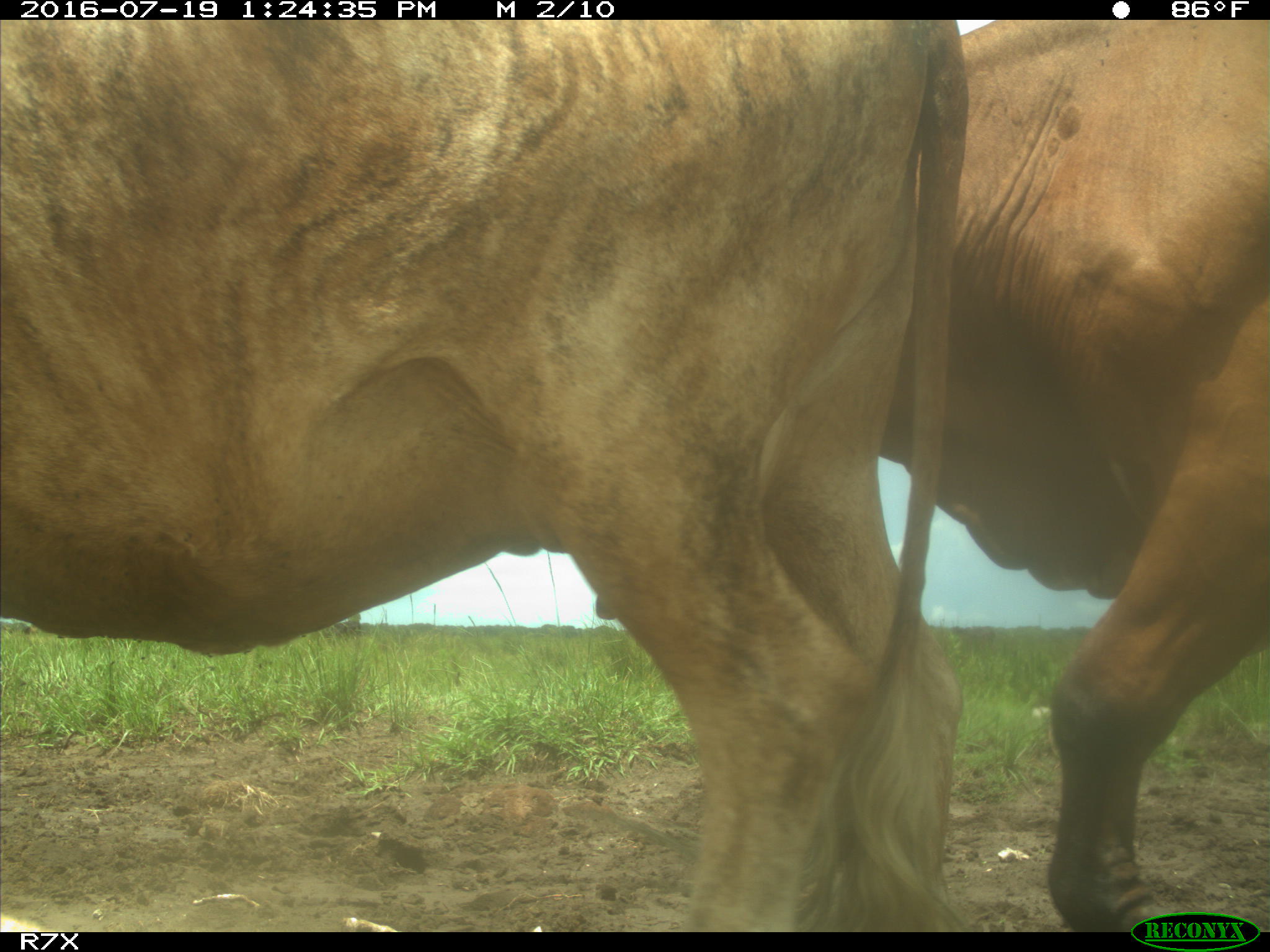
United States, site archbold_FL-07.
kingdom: Animalia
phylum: Chordata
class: Mammalia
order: Artiodactyla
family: Bovidae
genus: Bos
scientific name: Bos taurus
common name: domestic cow